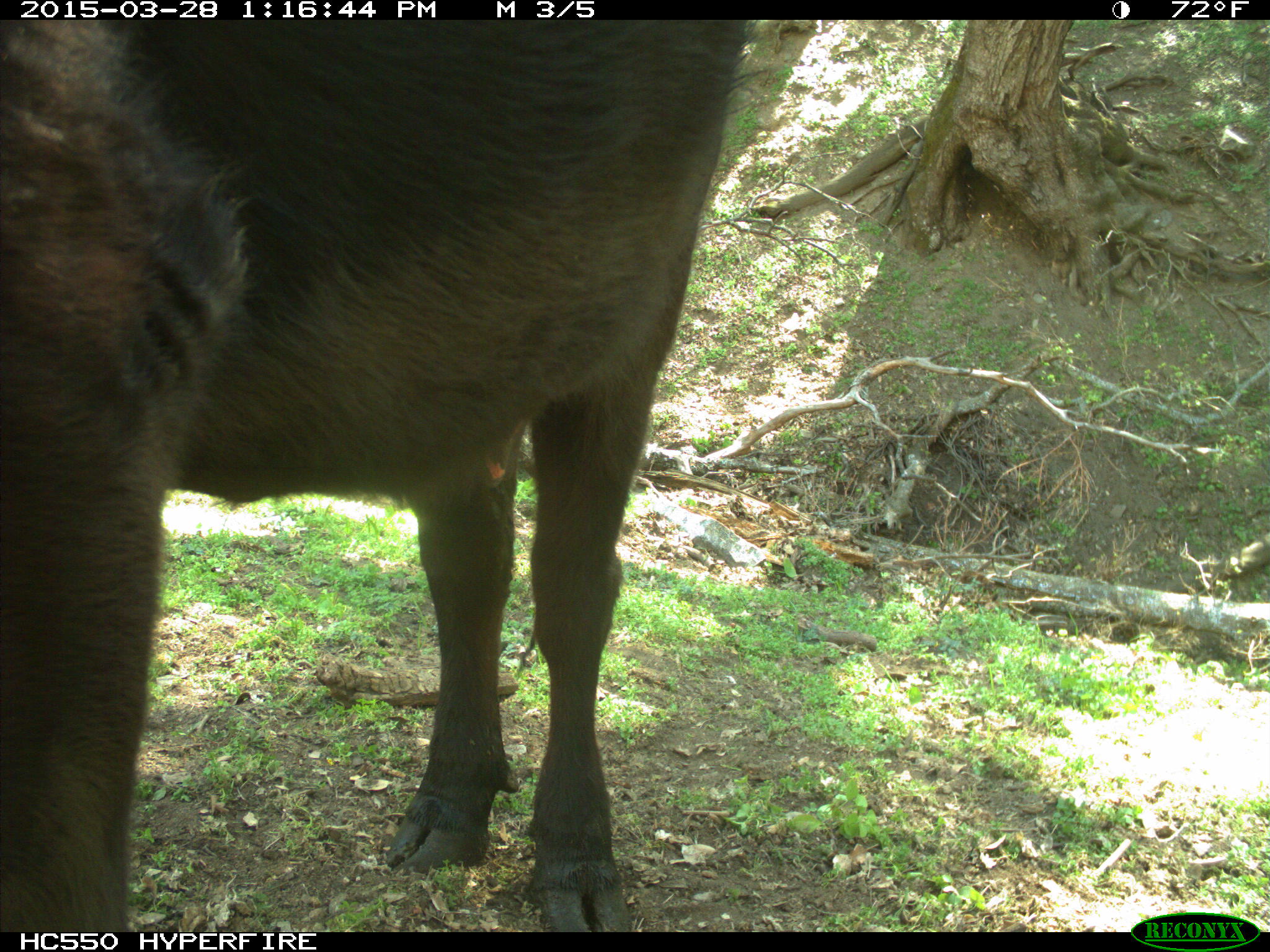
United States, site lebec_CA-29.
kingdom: Animalia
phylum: Chordata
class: Mammalia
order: Artiodactyla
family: Bovidae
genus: Bos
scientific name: Bos taurus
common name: domestic cow